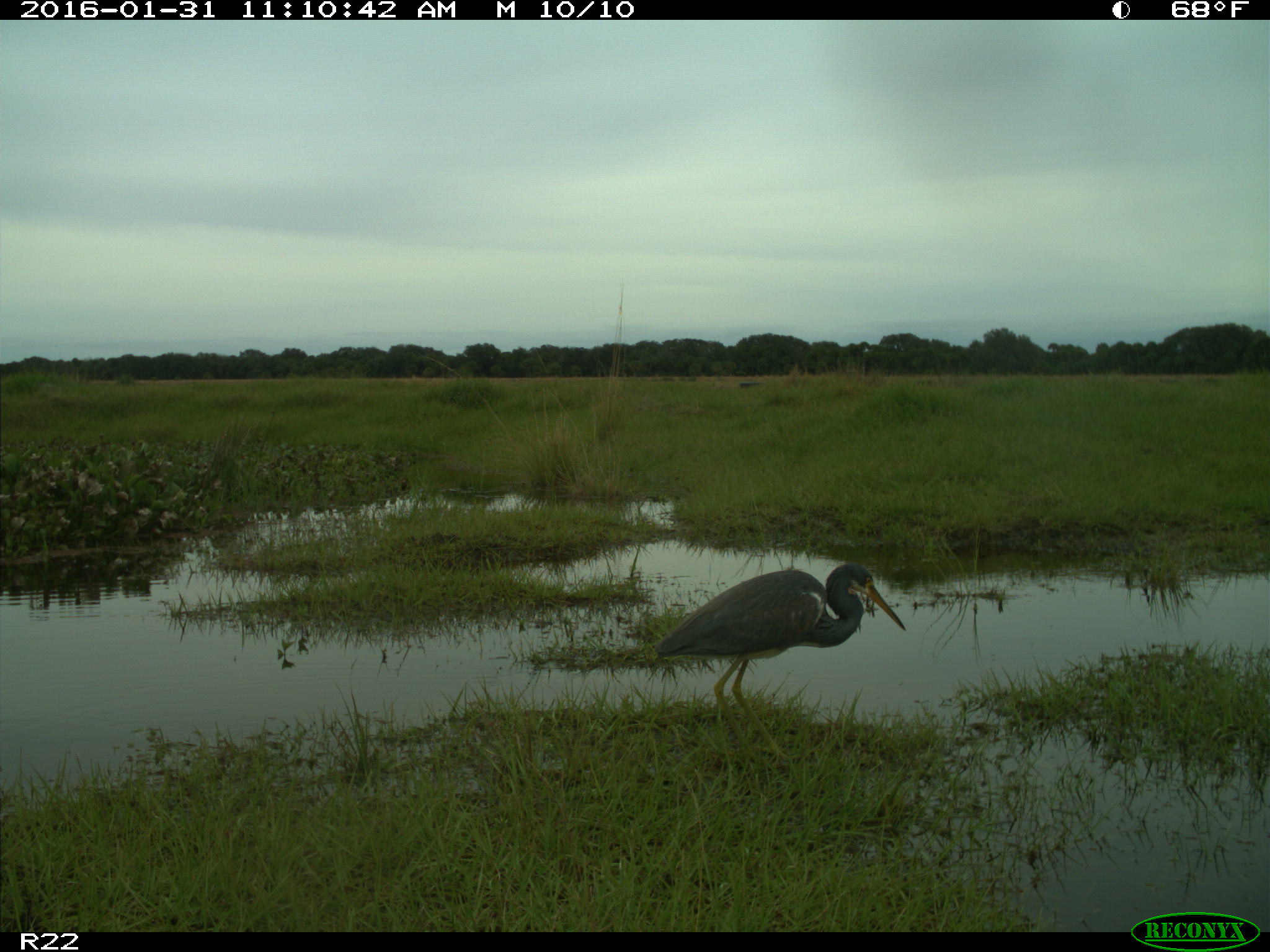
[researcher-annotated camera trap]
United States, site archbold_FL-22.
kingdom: Animalia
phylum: Chordata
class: Aves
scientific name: Aves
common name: birds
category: unidentified bird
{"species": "unidentified bird (birds) (Aves)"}